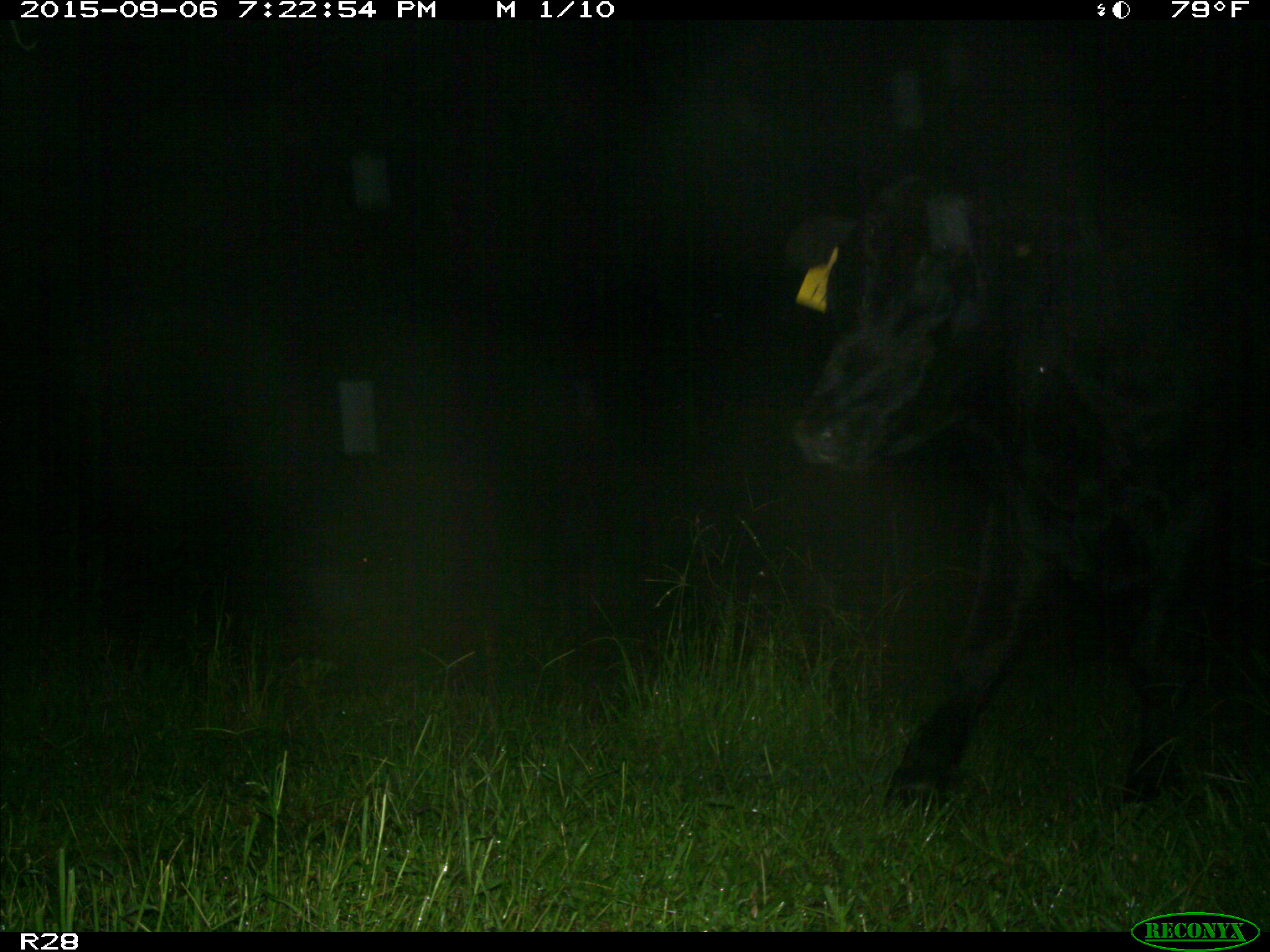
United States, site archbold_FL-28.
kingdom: Animalia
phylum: Chordata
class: Mammalia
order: Artiodactyla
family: Bovidae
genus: Bos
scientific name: Bos taurus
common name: domestic cow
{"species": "Bos taurus (domestic cow)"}